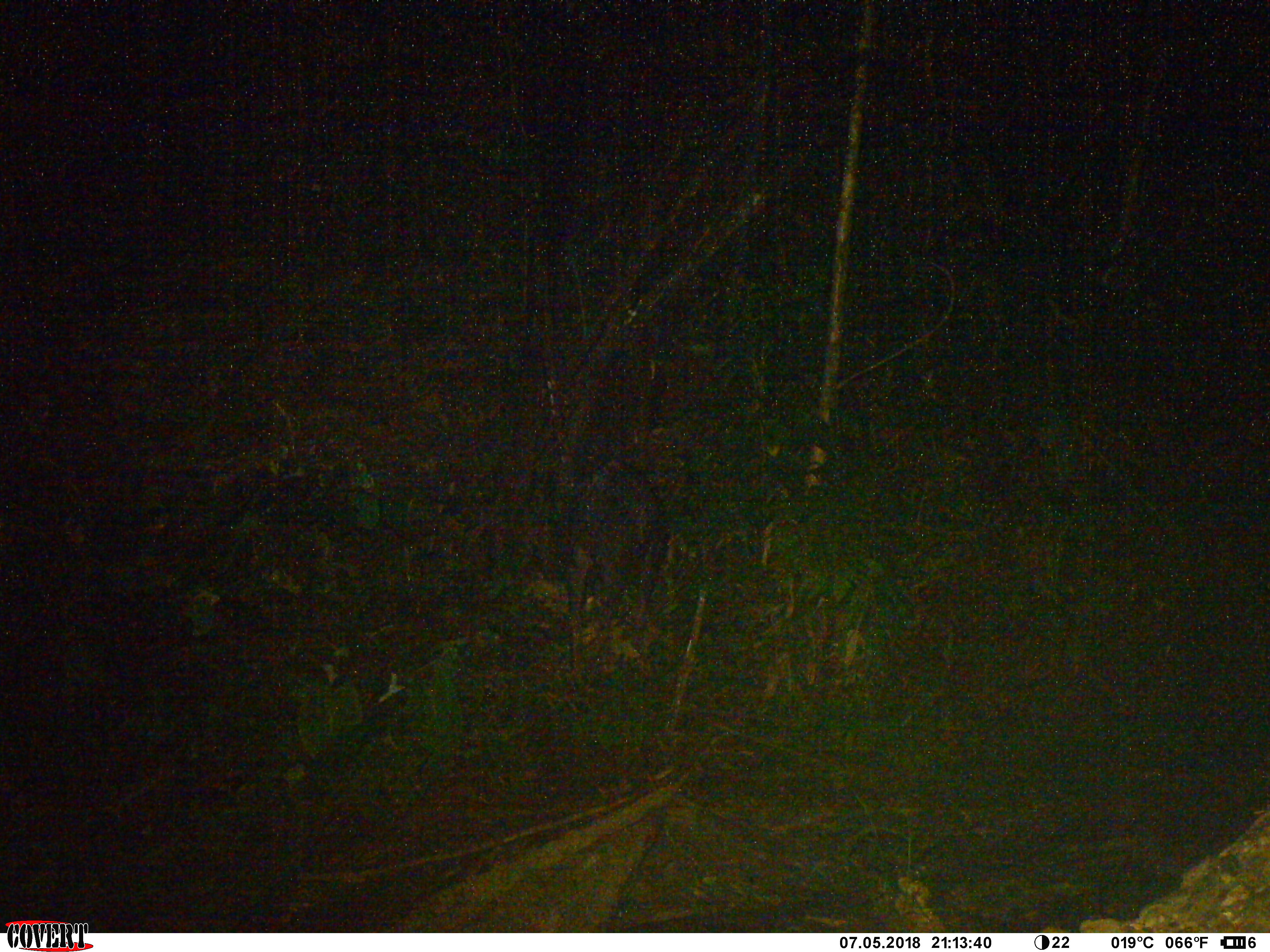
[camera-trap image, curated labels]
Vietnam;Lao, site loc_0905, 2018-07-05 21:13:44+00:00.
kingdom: Animalia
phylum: Chordata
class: Mammalia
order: Artiodactyla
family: Bovidae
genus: Capricornis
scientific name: Capricornis sumatraensis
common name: chinese serow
Chinese serow (Capricornis sumatraensis). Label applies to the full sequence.